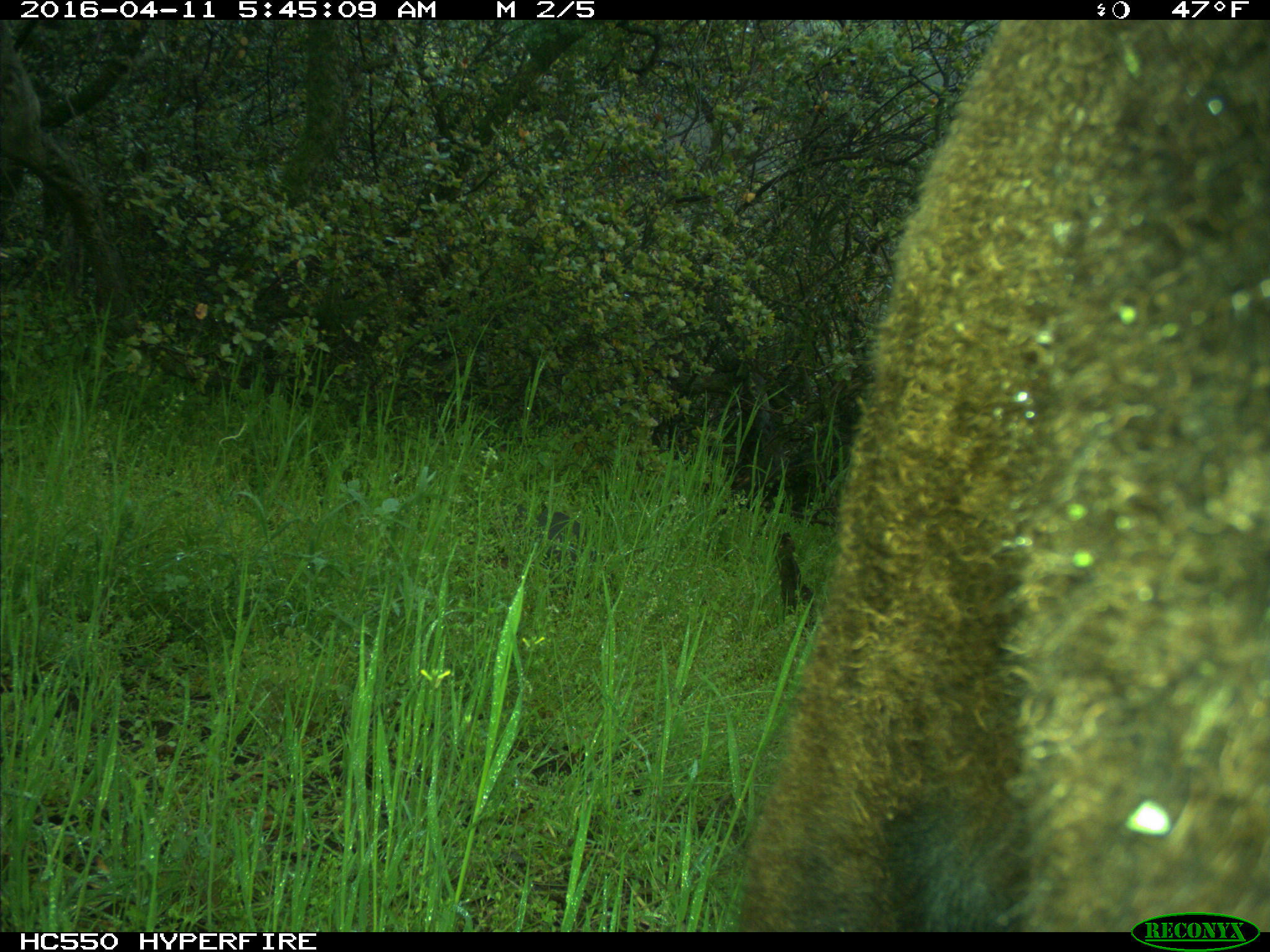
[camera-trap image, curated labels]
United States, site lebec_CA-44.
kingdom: Animalia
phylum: Chordata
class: Mammalia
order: Artiodactyla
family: Bovidae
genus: Bos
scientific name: Bos taurus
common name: domestic cow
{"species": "Bos taurus (domestic cow)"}